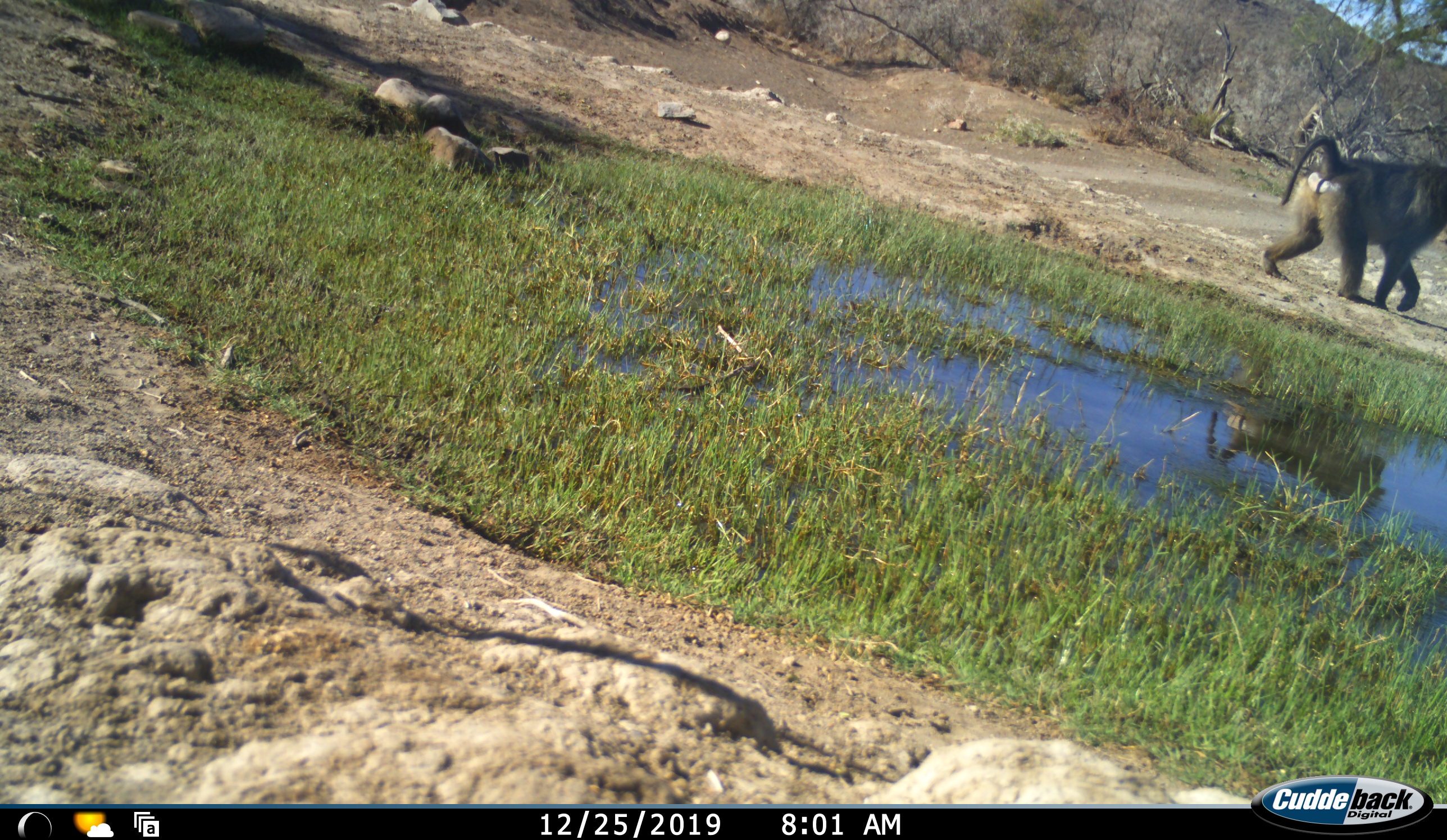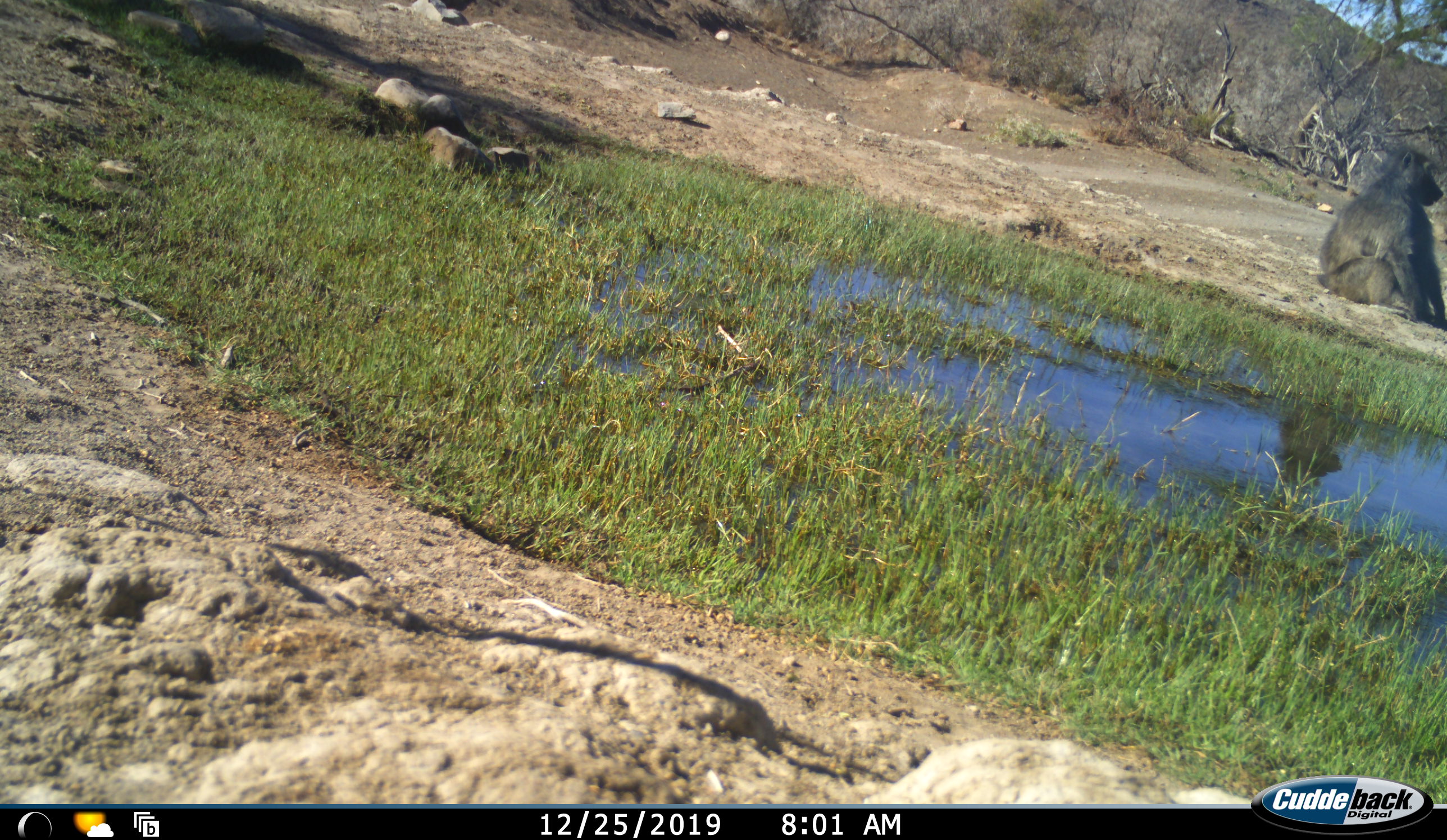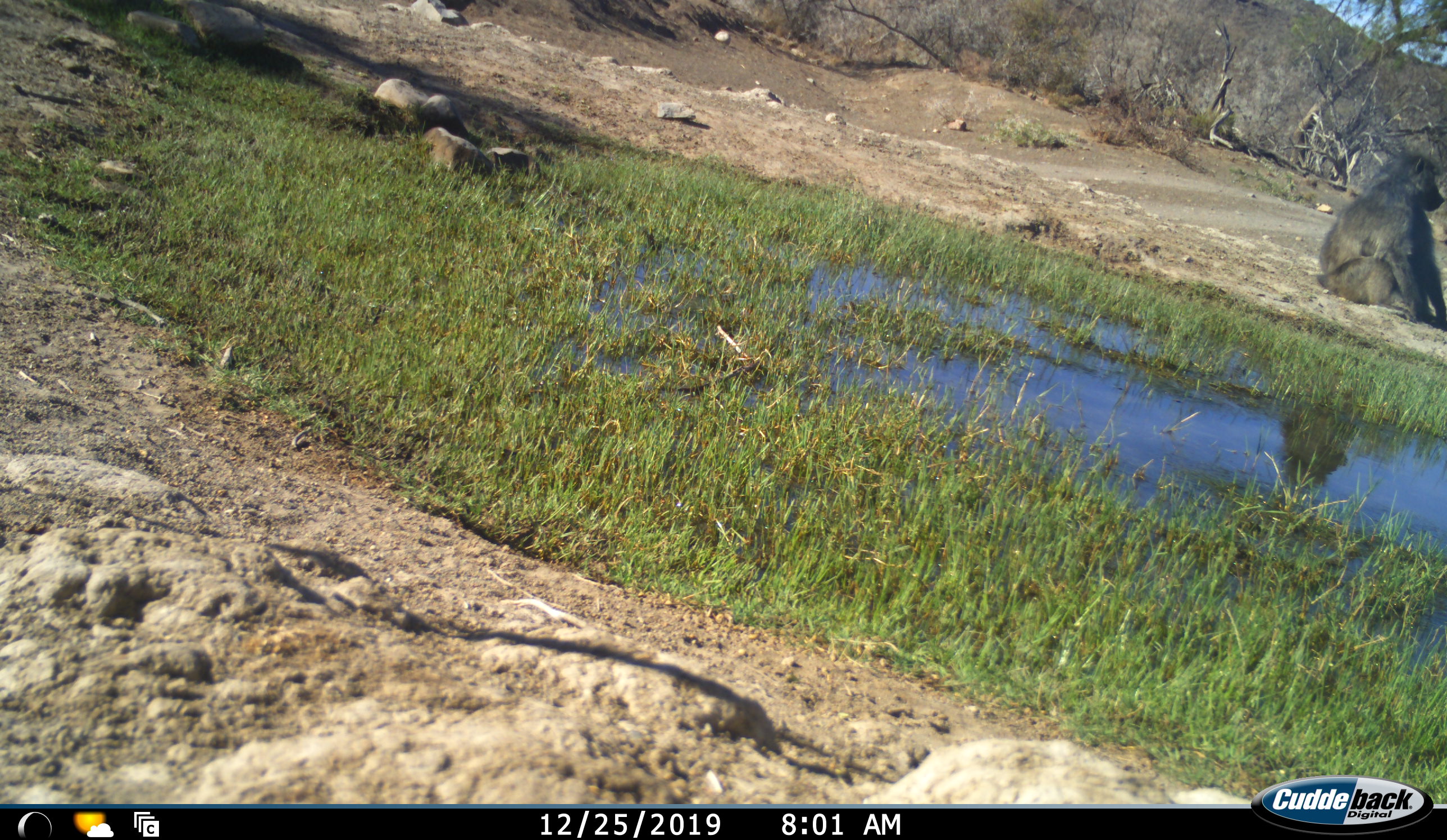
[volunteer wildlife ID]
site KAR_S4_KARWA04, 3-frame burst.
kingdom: Animalia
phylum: Chordata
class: Mammalia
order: Primates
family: Cercopithecidae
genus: Papio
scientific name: Papio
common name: baboon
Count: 1.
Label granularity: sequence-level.